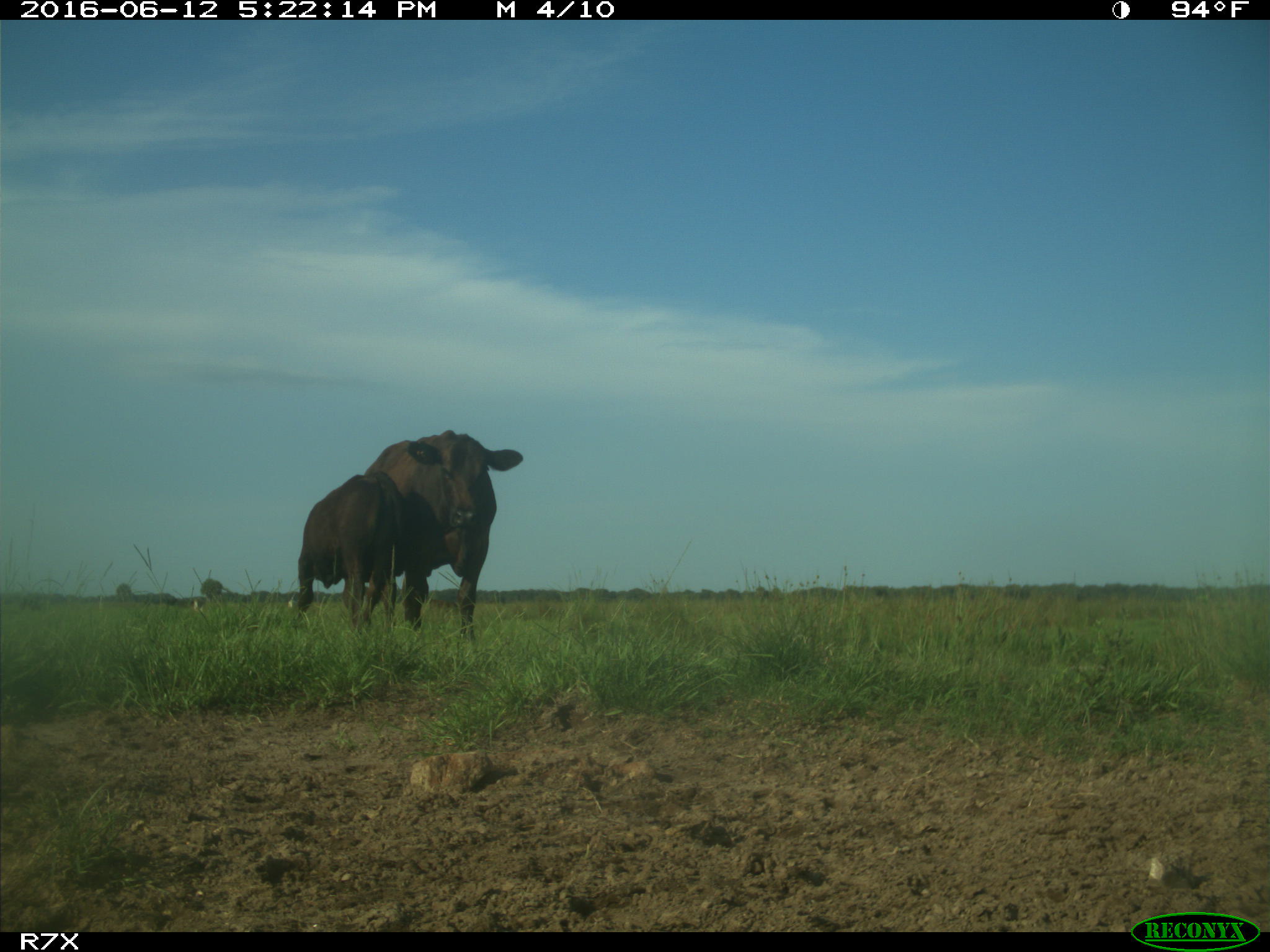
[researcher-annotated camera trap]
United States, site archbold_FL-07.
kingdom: Animalia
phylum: Chordata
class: Mammalia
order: Artiodactyla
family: Bovidae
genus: Bos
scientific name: Bos taurus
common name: domestic cow